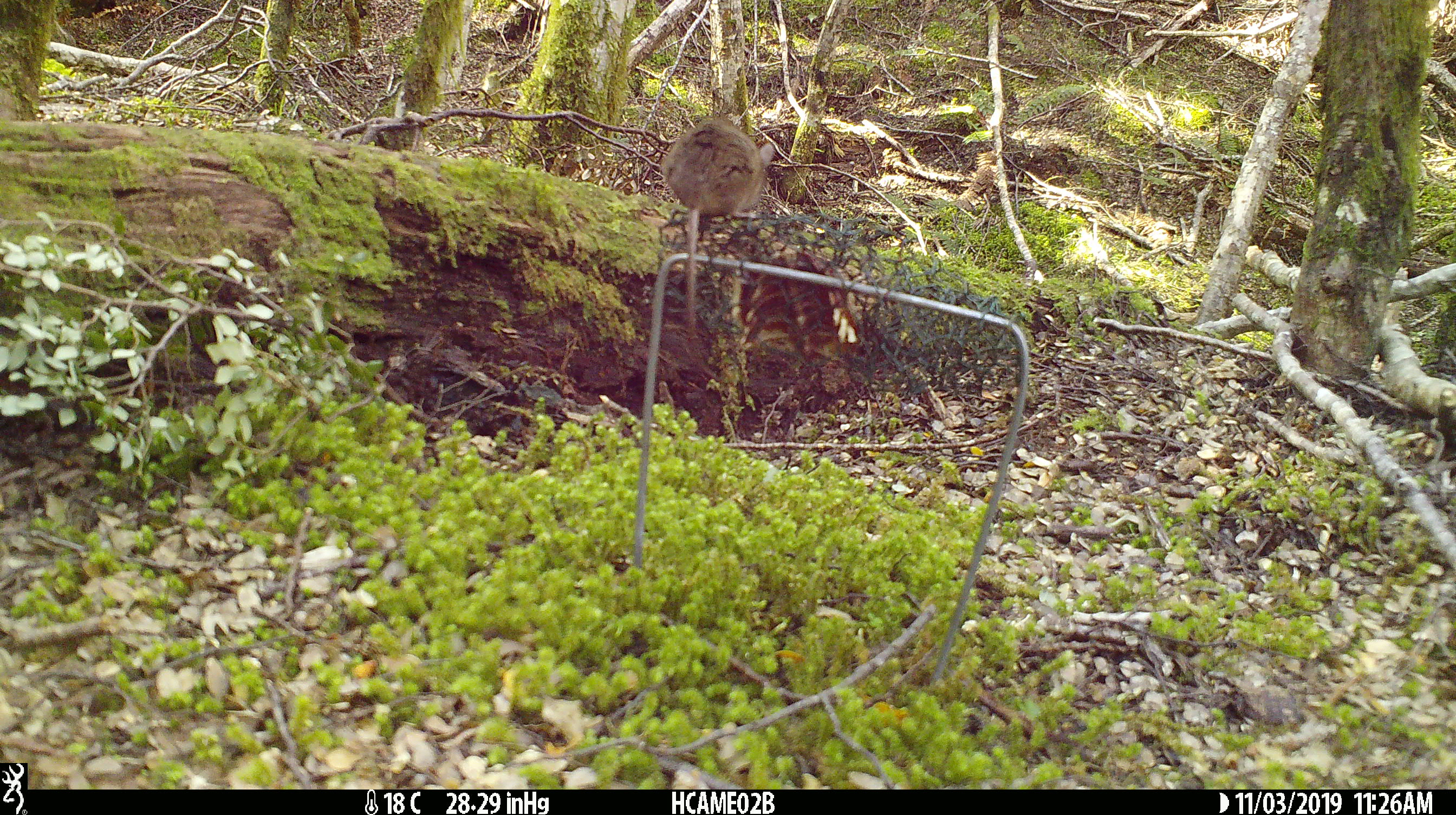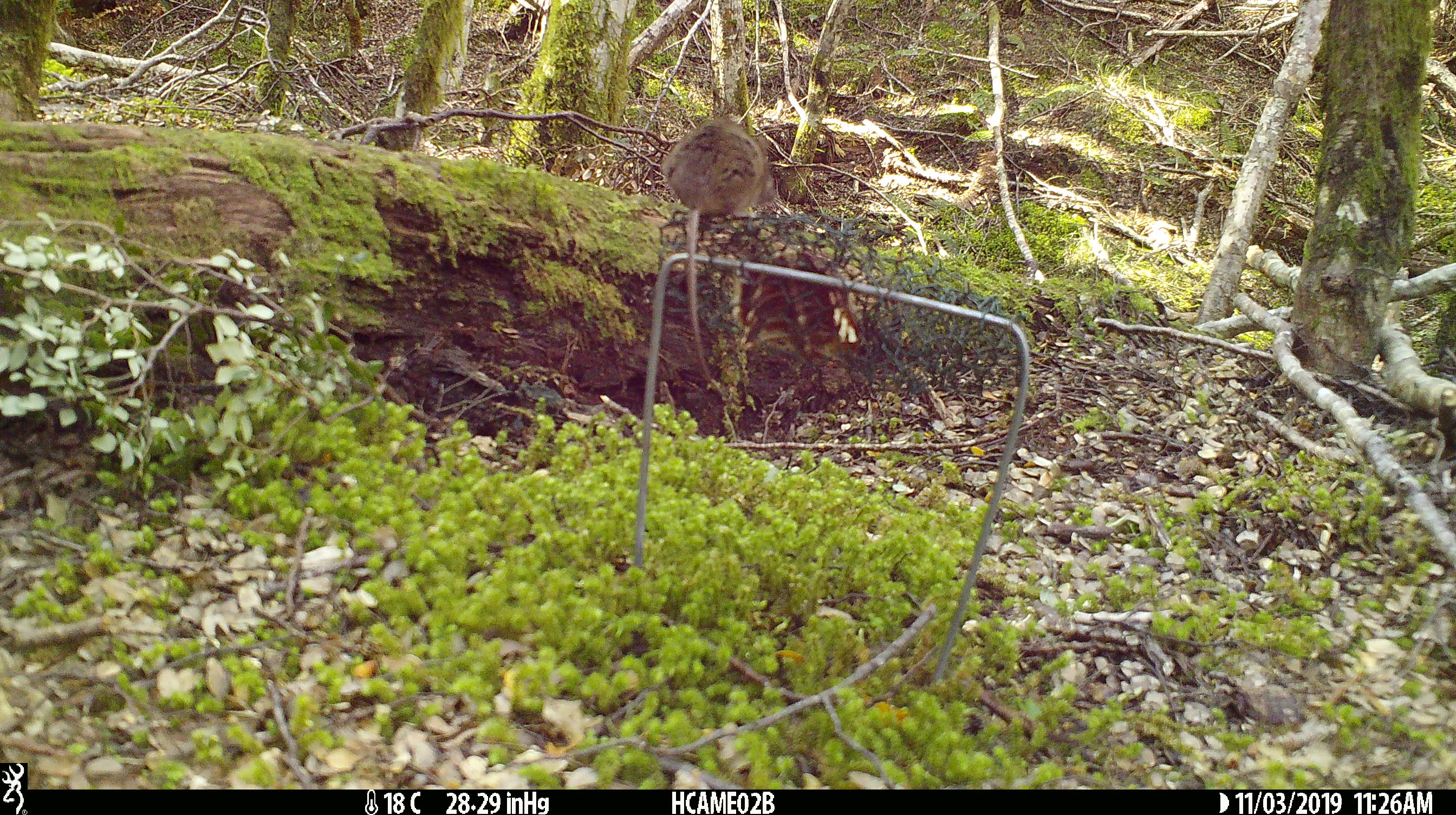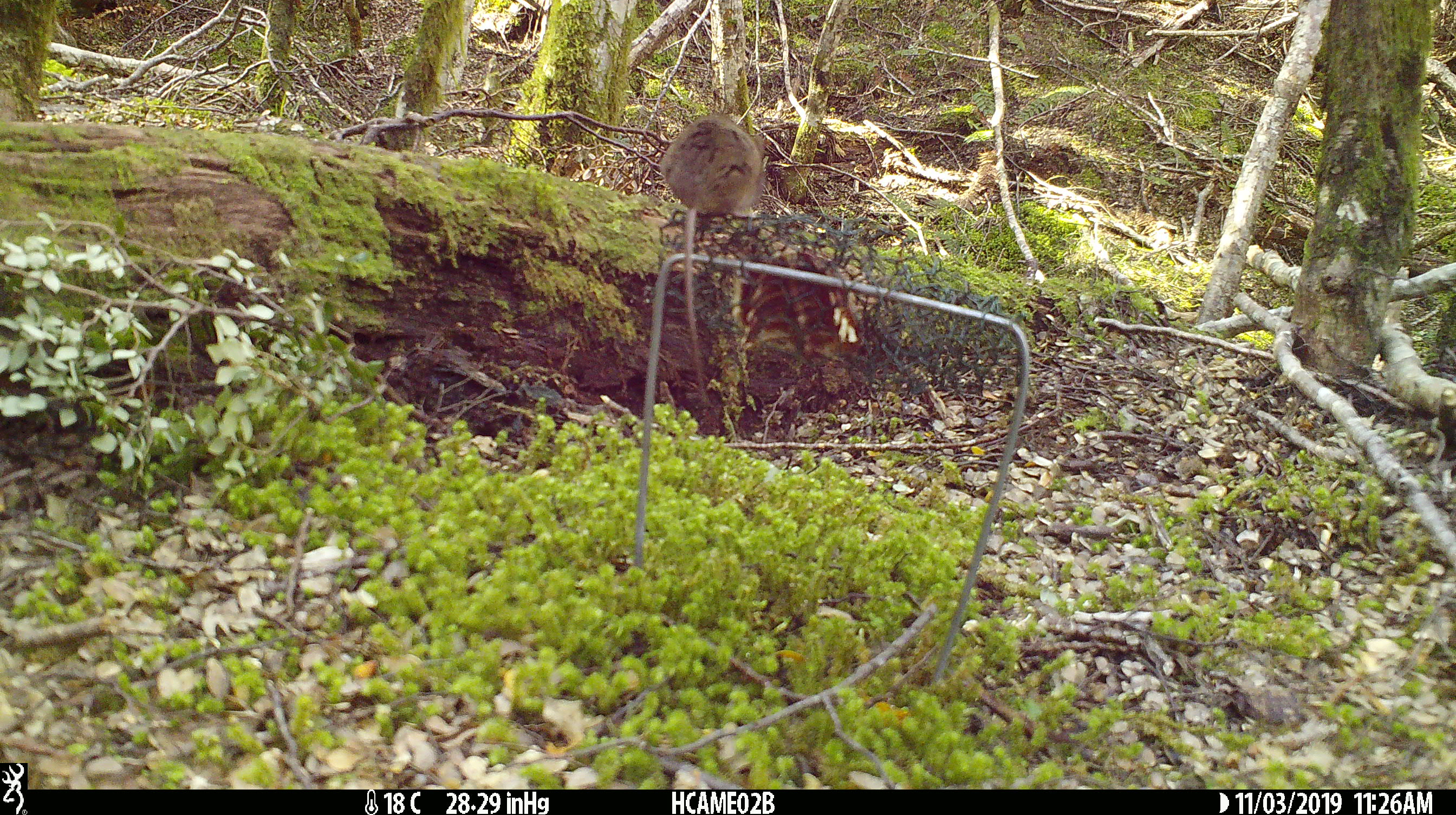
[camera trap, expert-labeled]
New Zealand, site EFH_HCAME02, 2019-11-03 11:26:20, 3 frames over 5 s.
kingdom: Animalia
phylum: Chordata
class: Mammalia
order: Rodentia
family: Muridae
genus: Mus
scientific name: Mus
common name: mouse